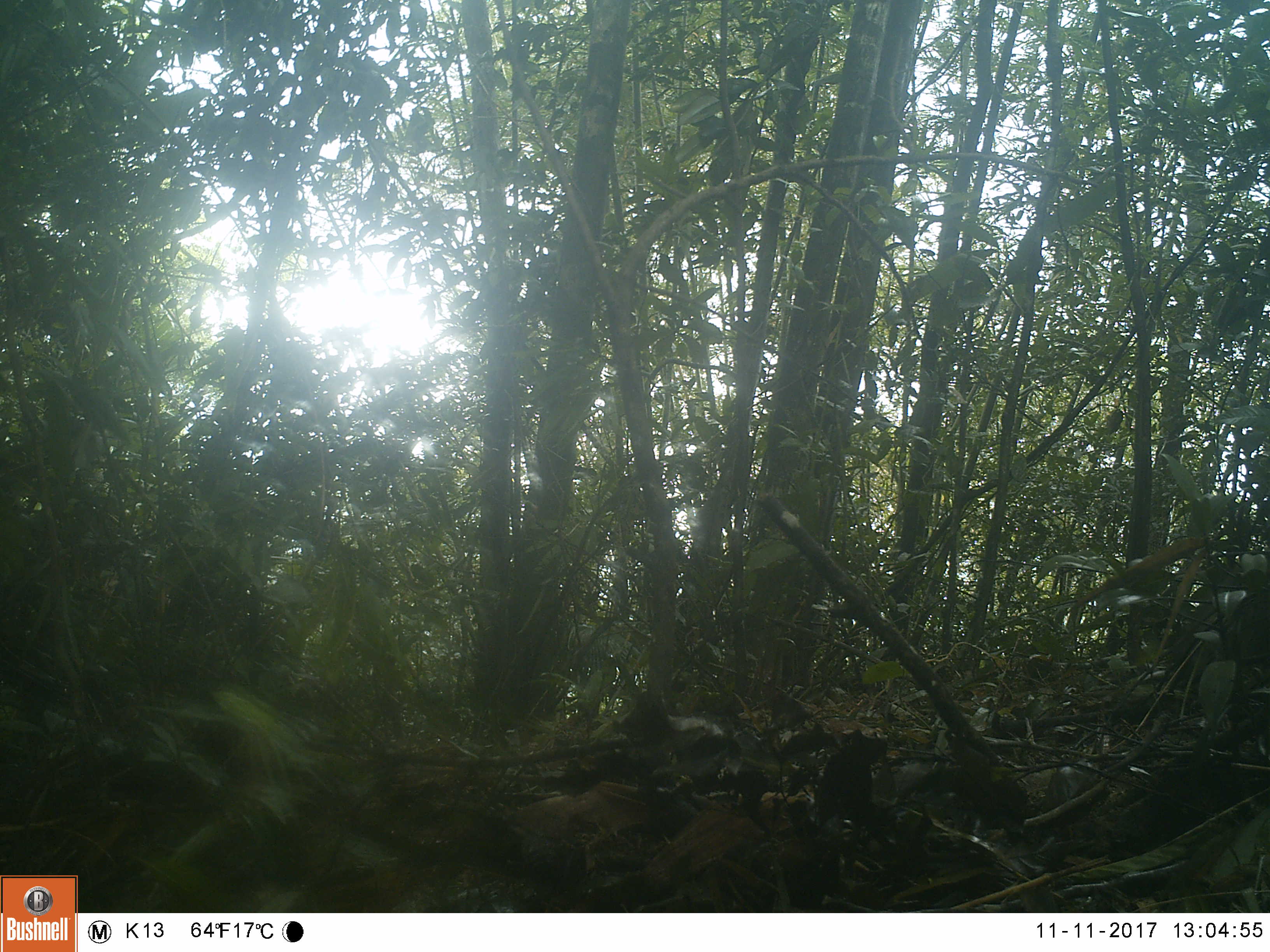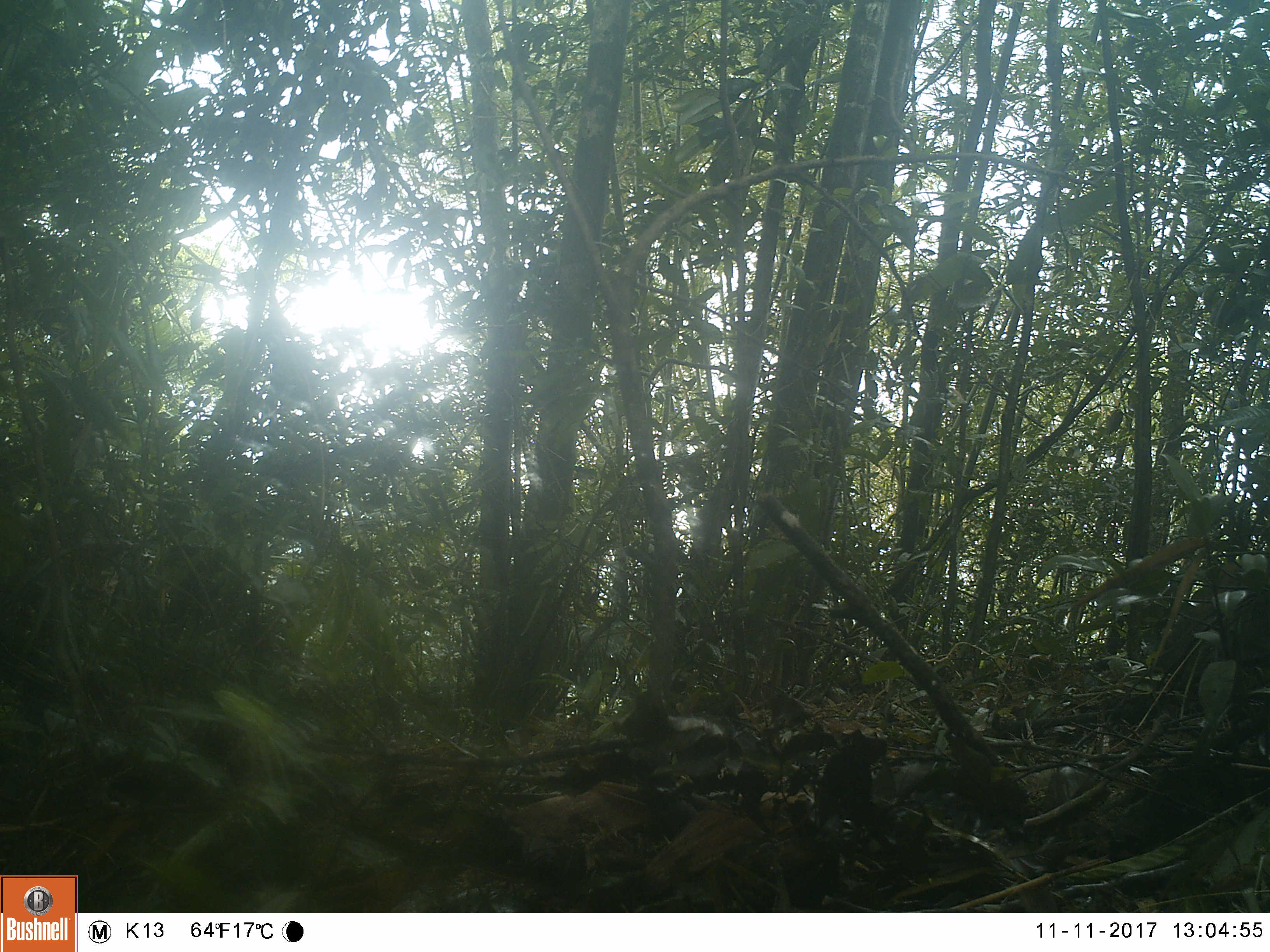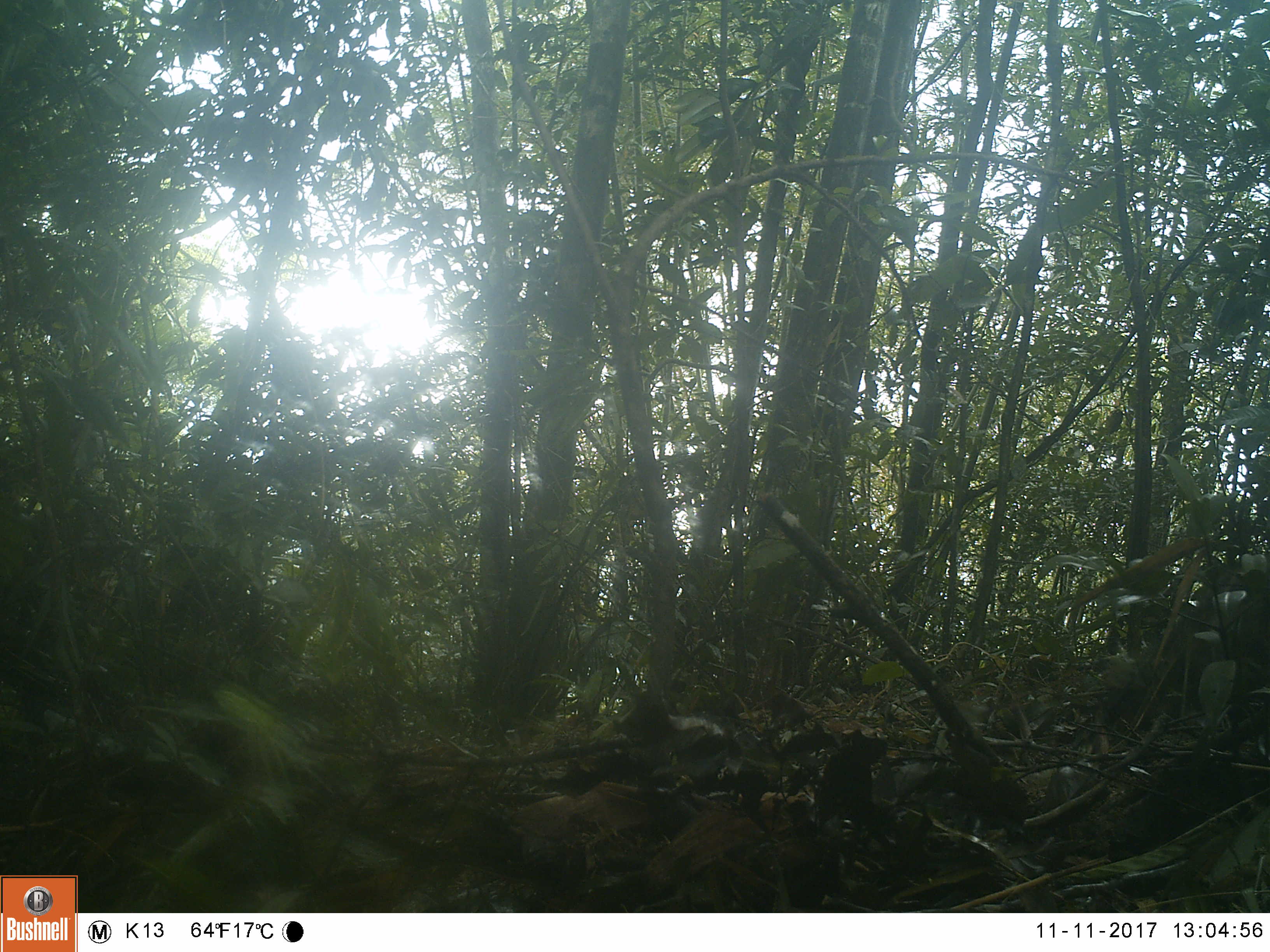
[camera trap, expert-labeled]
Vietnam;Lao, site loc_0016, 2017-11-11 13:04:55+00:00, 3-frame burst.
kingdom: Animalia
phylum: Chordata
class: Mammalia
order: Artiodactyla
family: Suidae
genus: Sus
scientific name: Sus scrofa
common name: eurasian wild pig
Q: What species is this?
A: Eurasian wild pig (Sus scrofa).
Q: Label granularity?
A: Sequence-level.